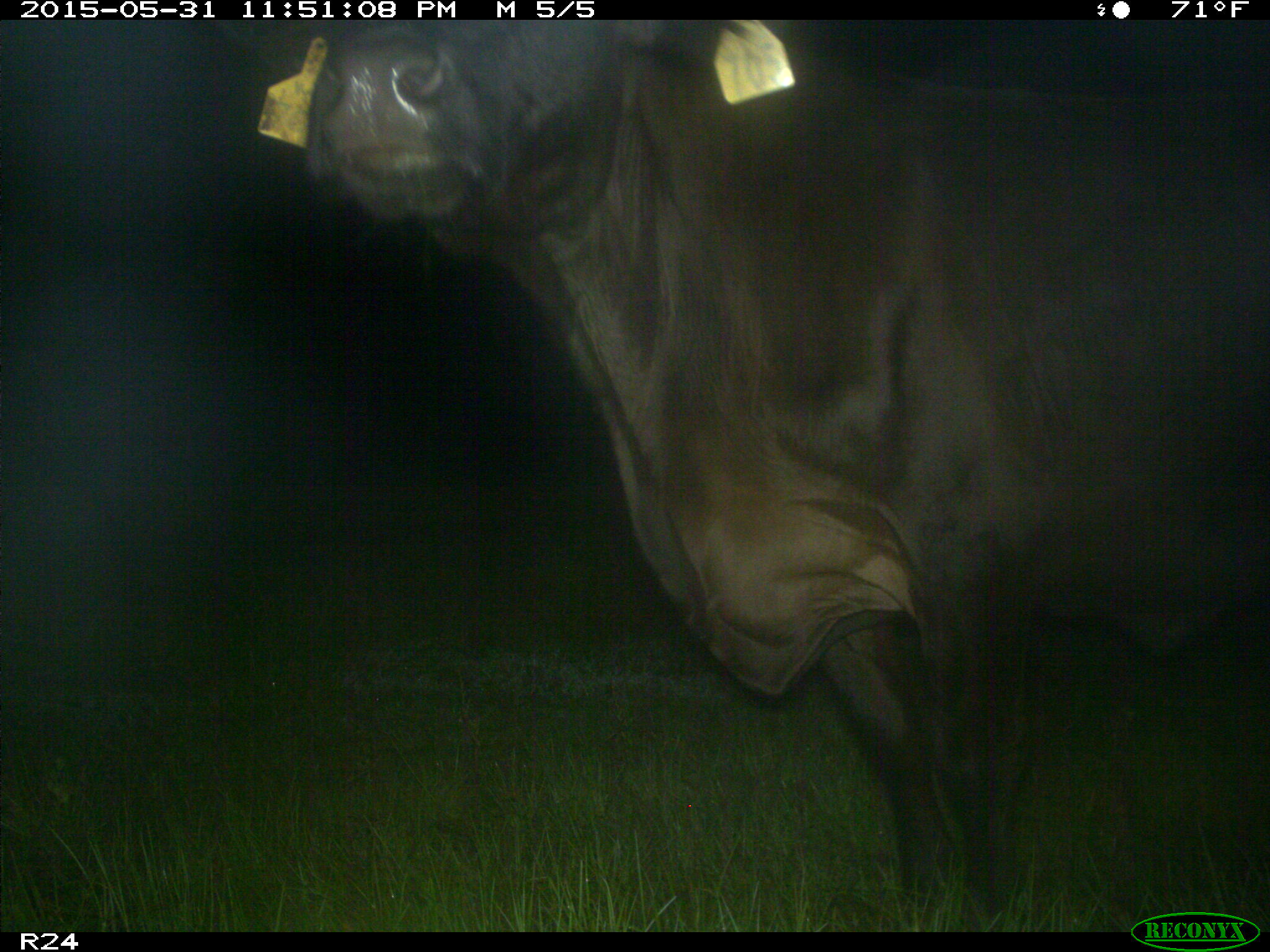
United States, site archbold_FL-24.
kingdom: Animalia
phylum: Chordata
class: Mammalia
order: Artiodactyla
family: Bovidae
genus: Bos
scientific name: Bos taurus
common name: domestic cow